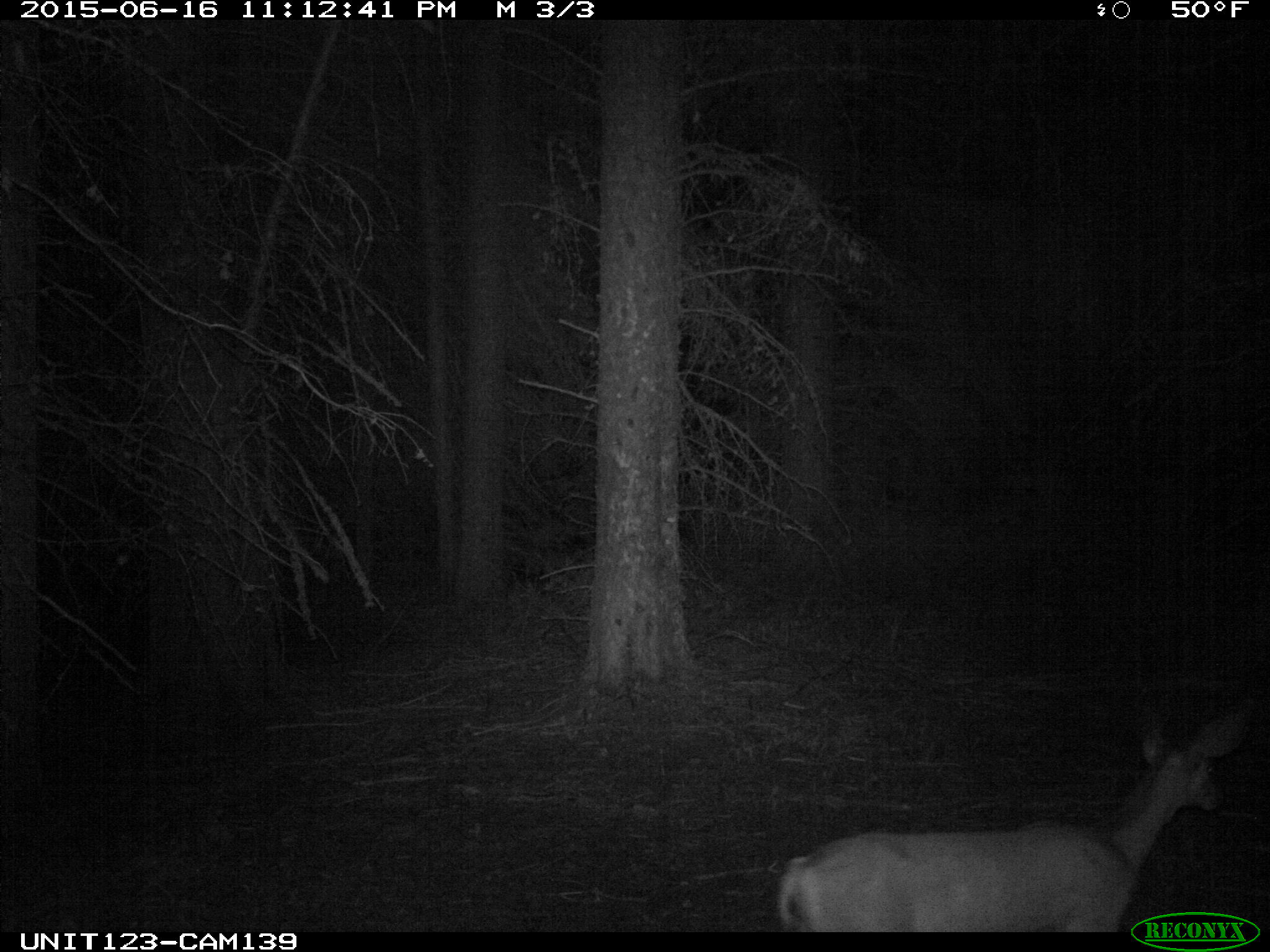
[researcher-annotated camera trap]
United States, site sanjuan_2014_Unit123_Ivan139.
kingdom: Animalia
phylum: Chordata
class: Mammalia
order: Artiodactyla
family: Cervidae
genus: Odocoileus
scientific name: Odocoileus hemionus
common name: mule deer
Odocoileus hemionus (mule deer).